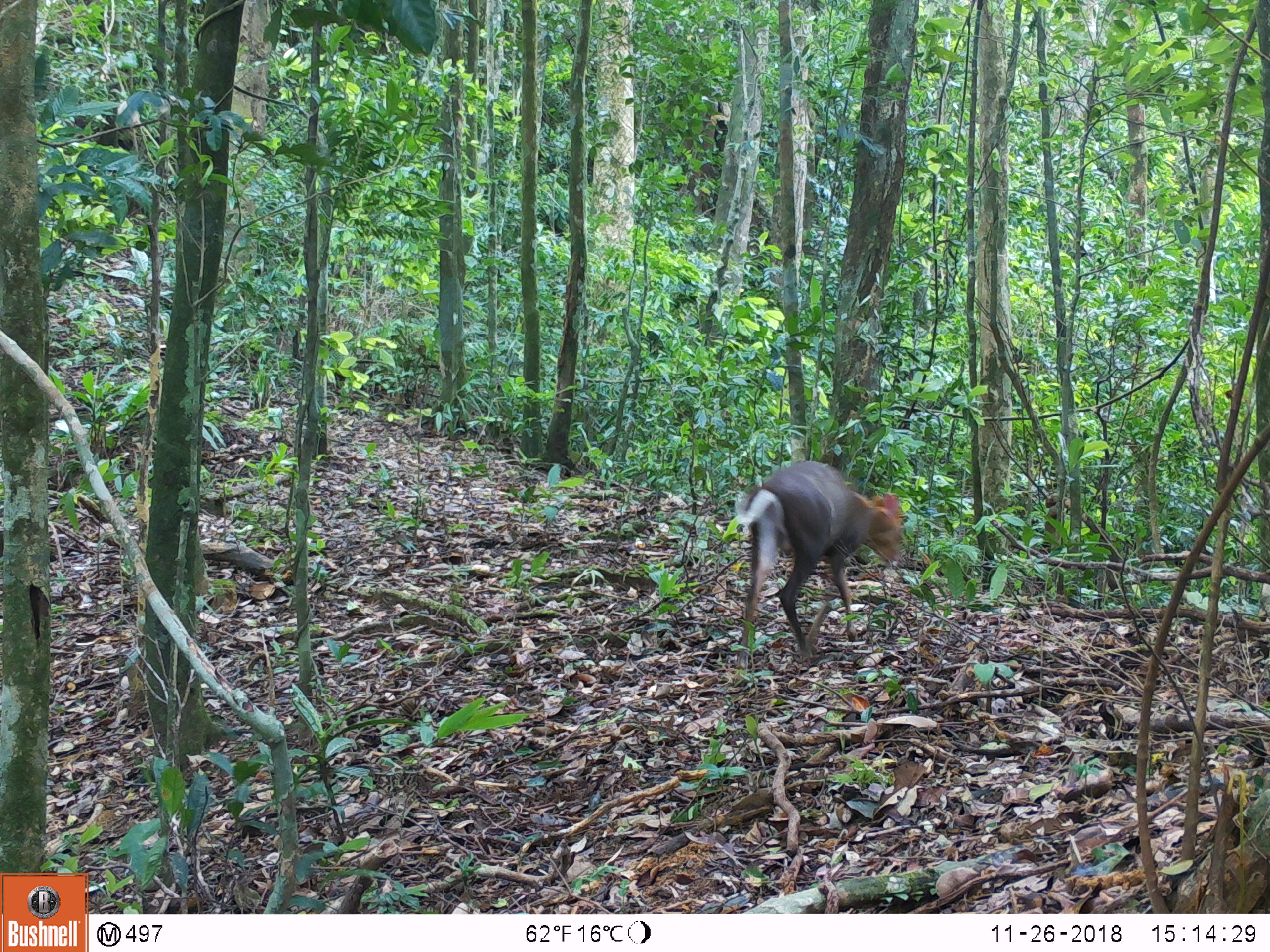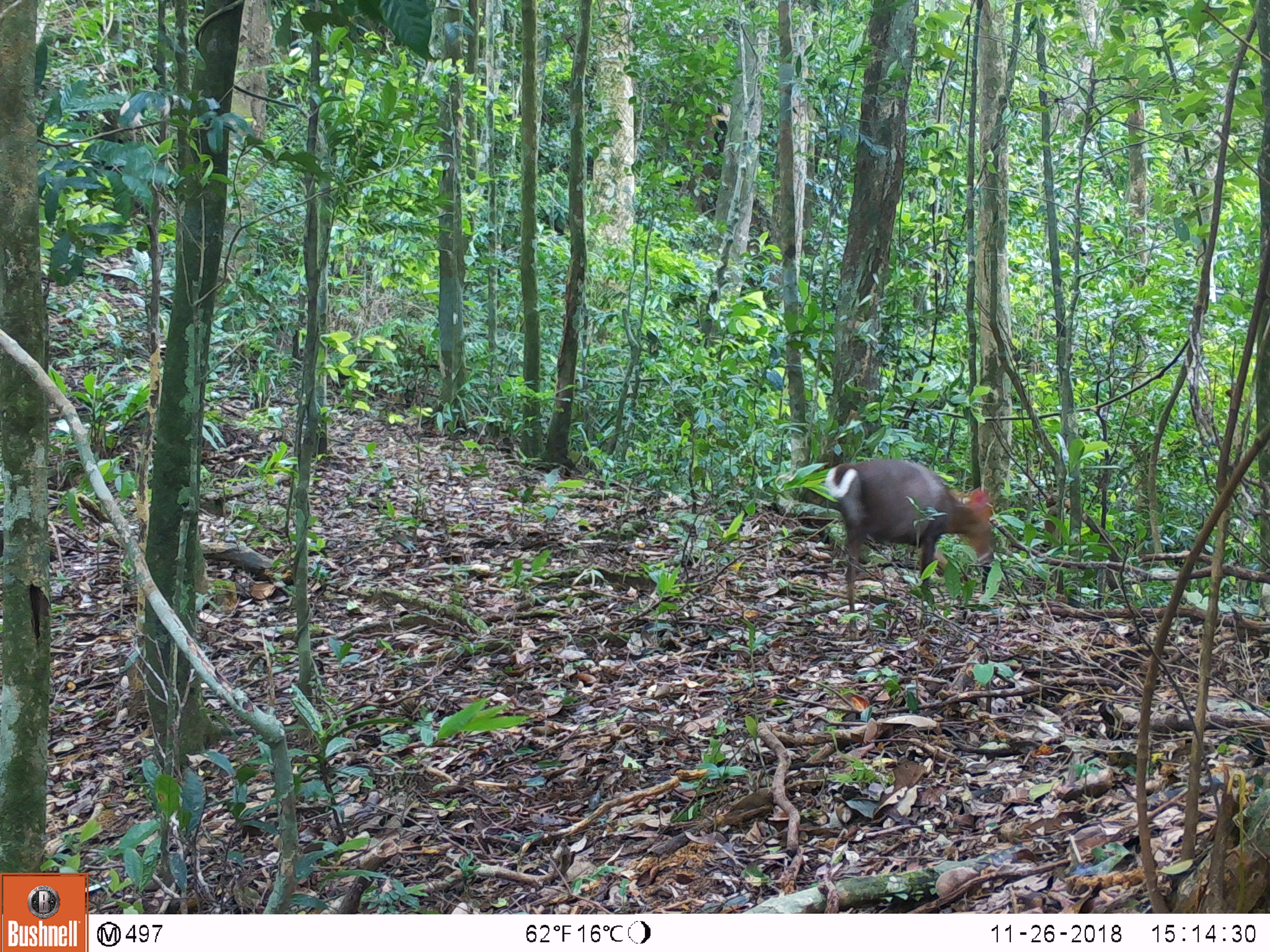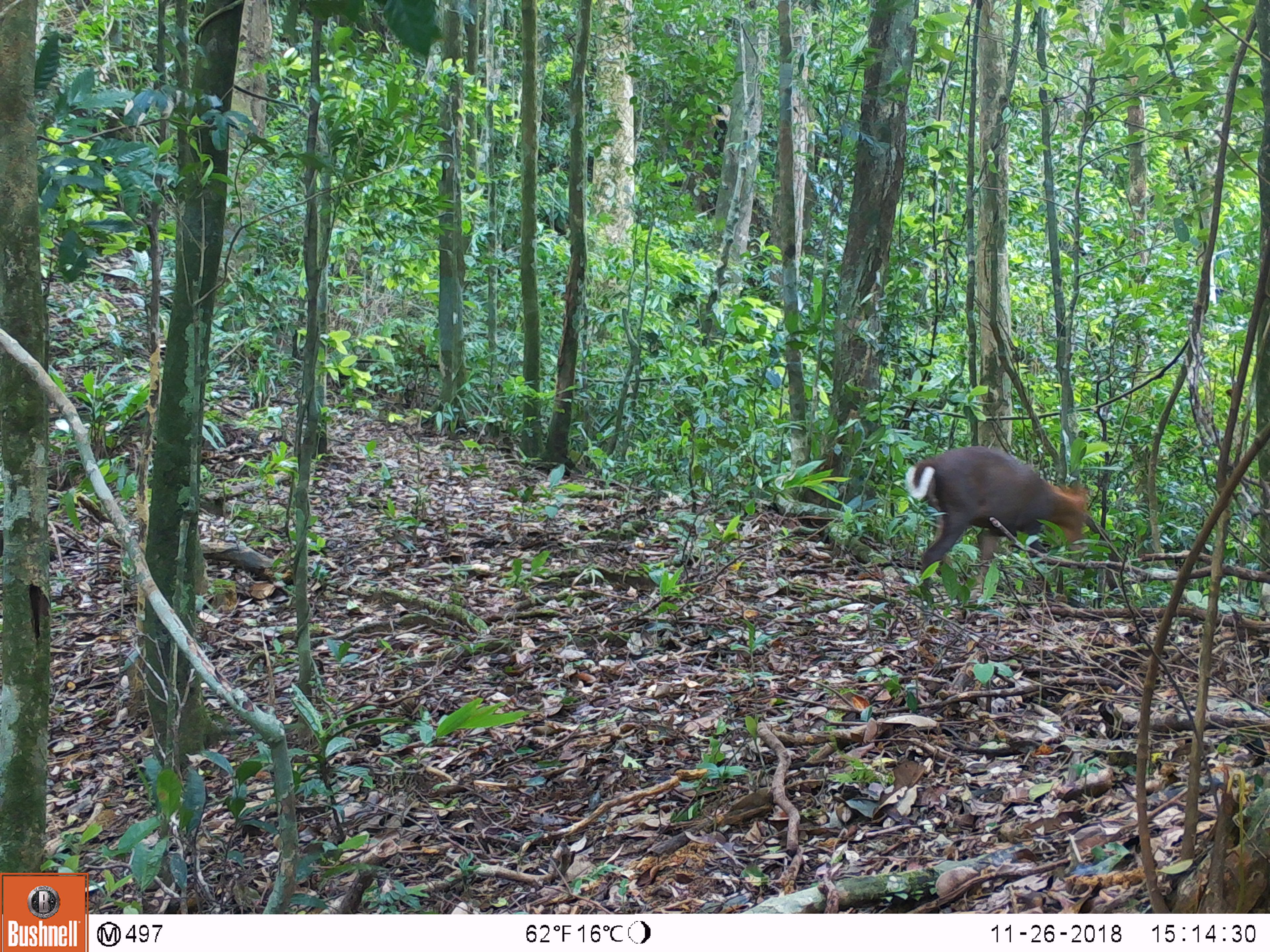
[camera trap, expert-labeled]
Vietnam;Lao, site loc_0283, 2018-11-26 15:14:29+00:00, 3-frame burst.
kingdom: Animalia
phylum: Chordata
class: Mammalia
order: Artiodactyla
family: Cervidae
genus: Muntiacus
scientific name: Muntiacus rooseveltorum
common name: roosevelt's muntjac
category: roosevelts muntjac group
Roosevelts muntjac group (roosevelt's muntjac) (Muntiacus rooseveltorum). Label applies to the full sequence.